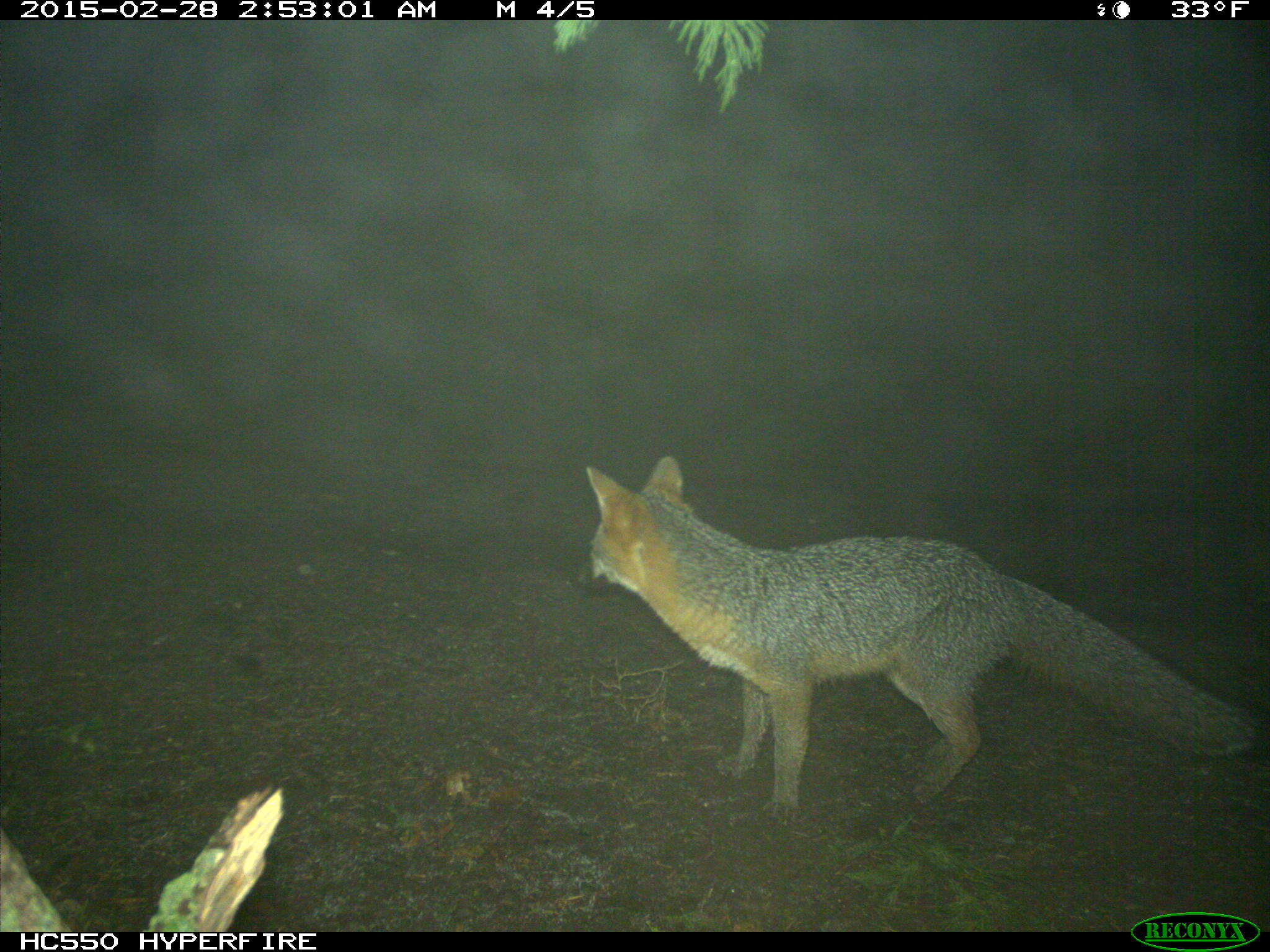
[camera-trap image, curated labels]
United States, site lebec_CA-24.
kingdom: Animalia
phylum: Chordata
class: Mammalia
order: Carnivora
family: Canidae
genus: Urocyon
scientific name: Urocyon cinereoargenteus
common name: gray fox